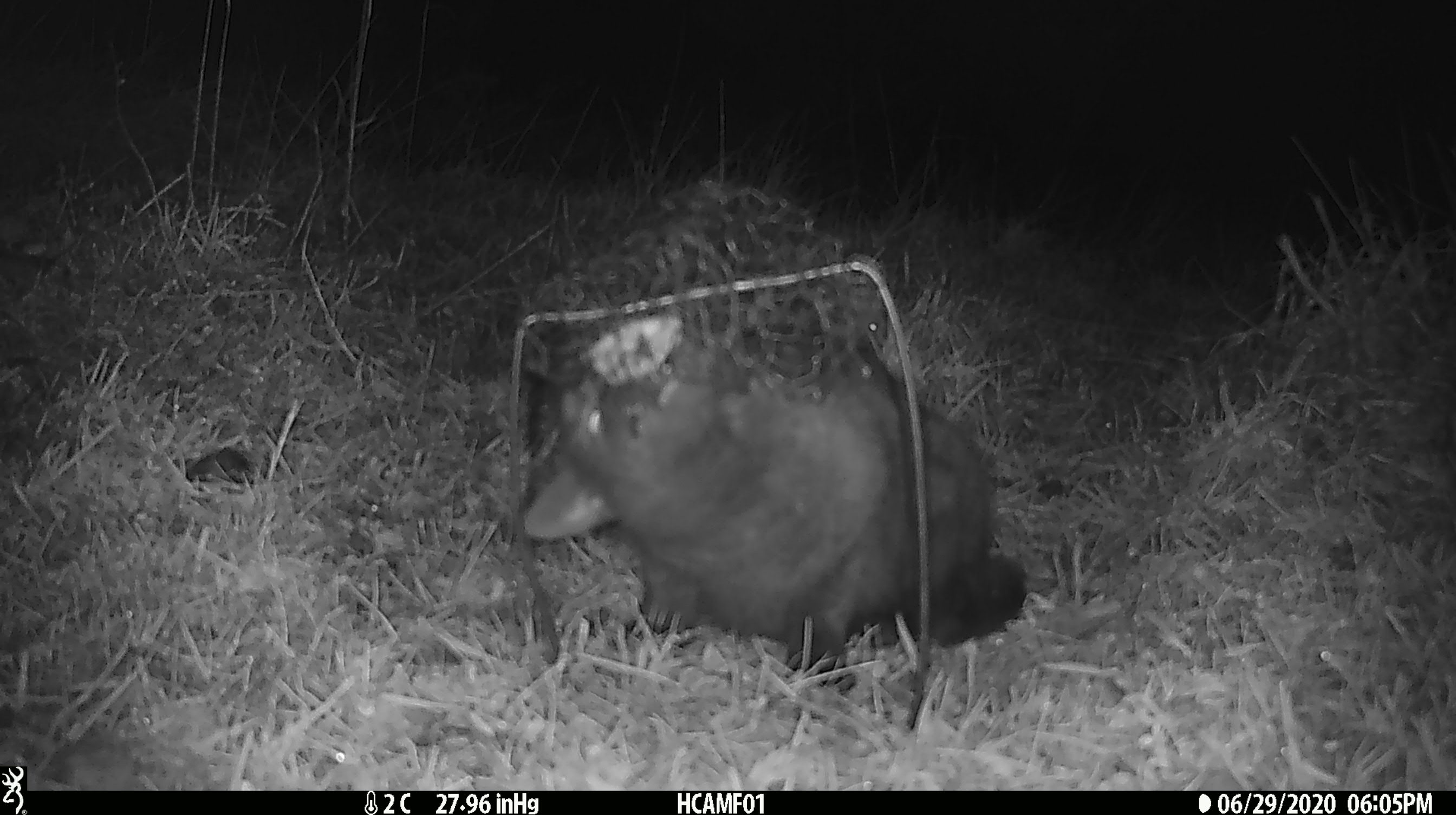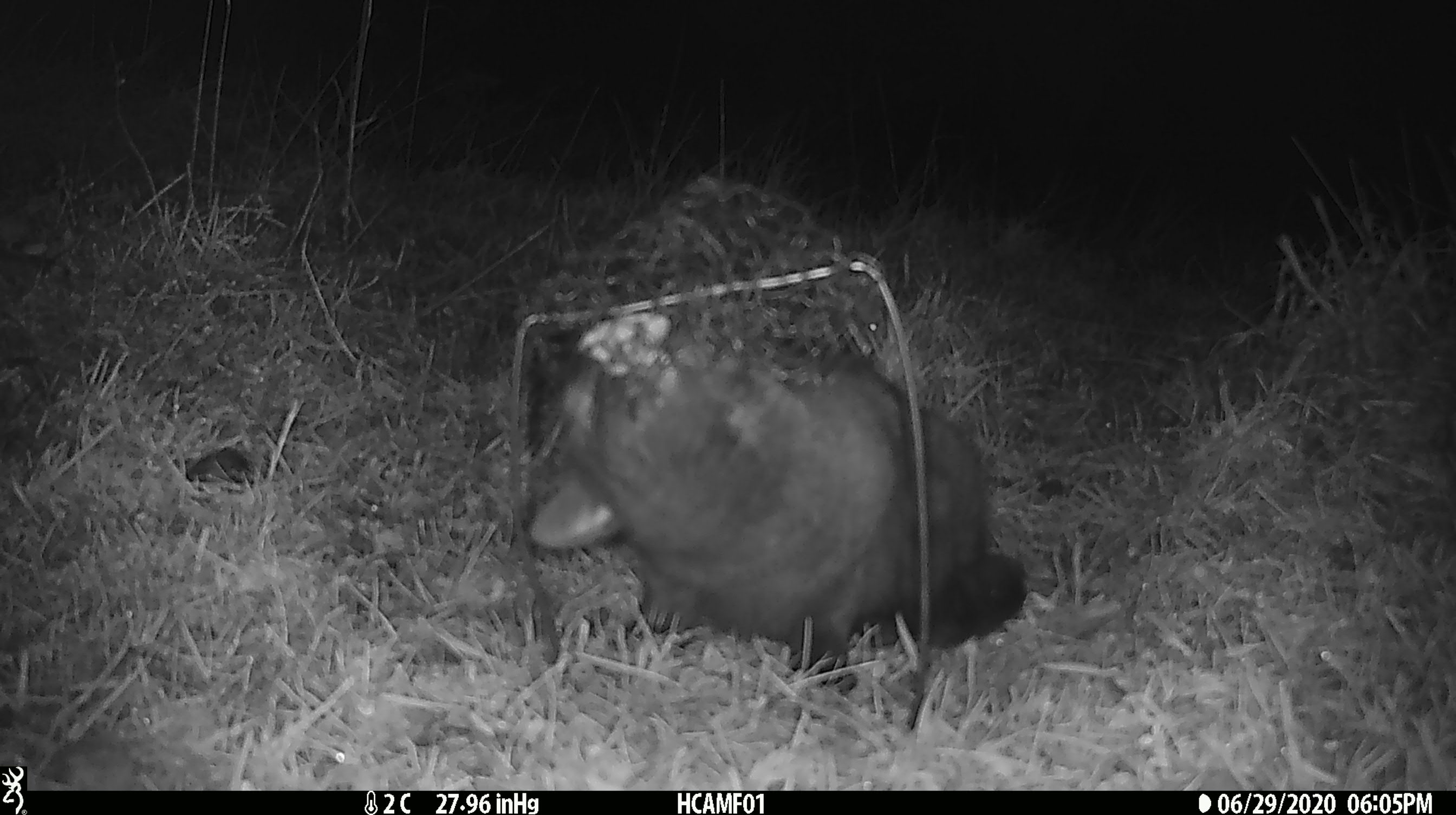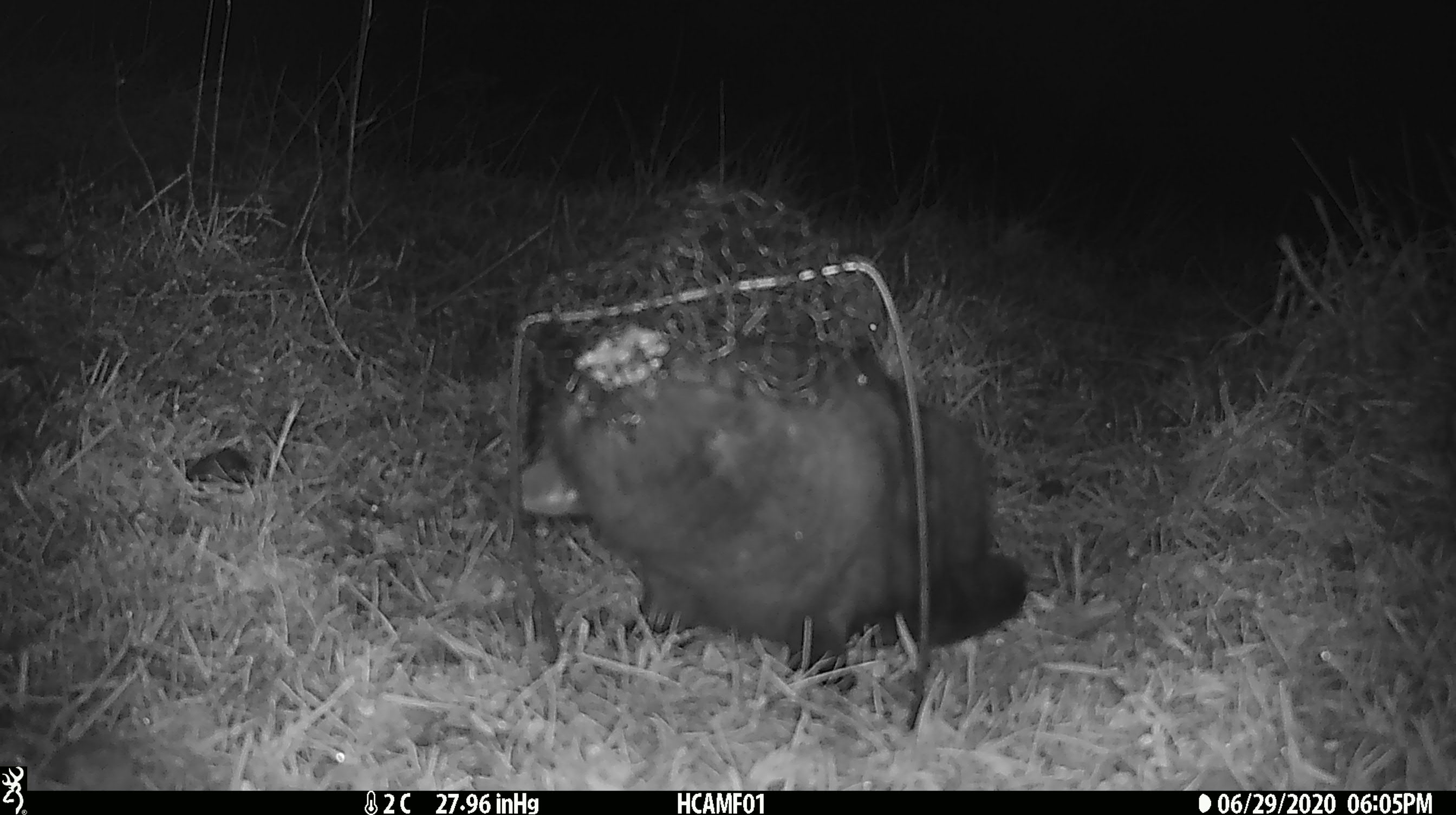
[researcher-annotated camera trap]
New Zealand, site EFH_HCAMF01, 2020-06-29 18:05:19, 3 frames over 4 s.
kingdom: Animalia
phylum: Chordata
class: Mammalia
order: Carnivora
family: Felidae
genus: Felis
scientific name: Felis catus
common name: domestic cat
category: cat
Cat (domestic cat) (Felis catus).